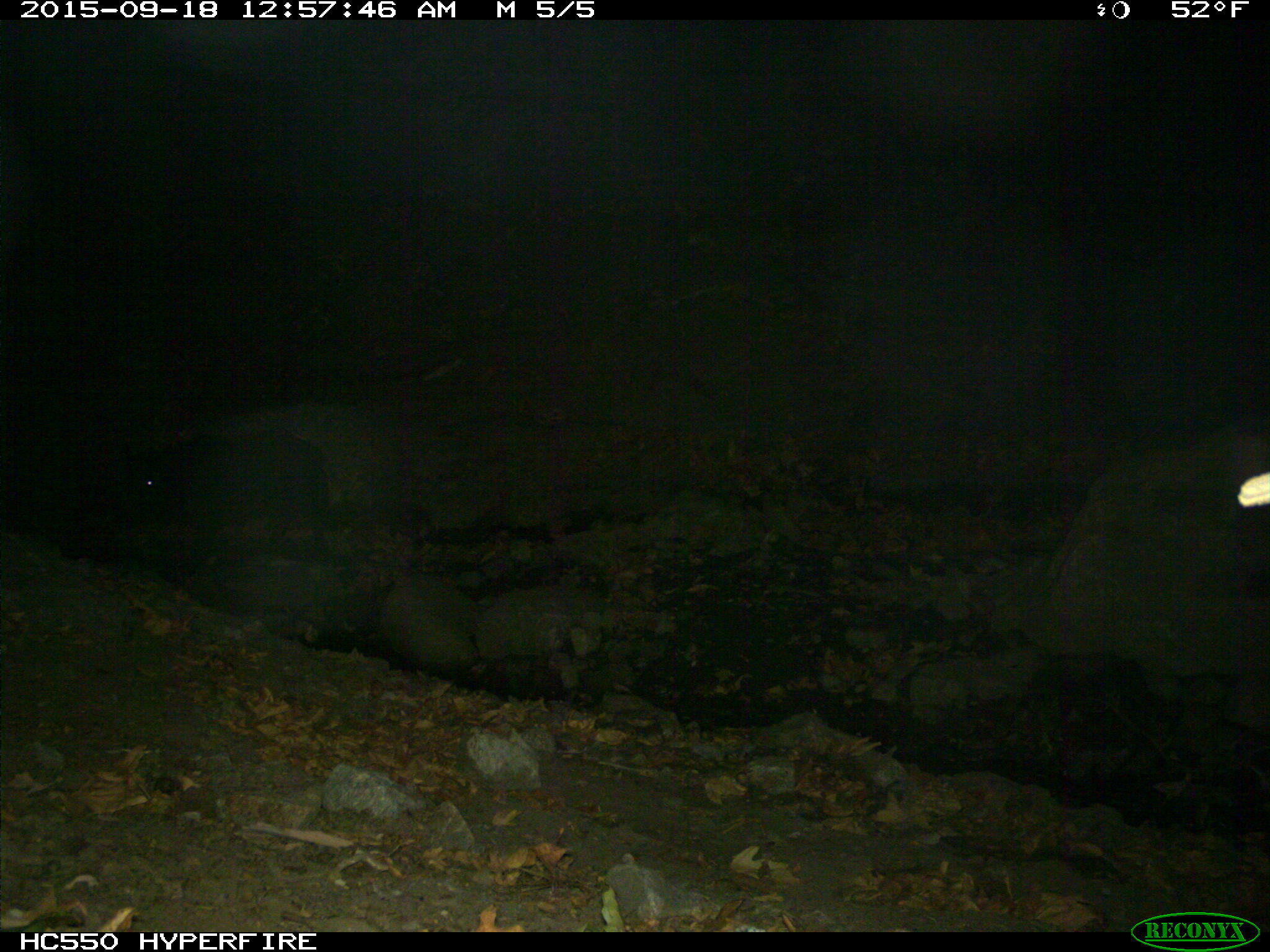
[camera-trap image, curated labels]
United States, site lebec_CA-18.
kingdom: Animalia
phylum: Chordata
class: Mammalia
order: Artiodactyla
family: Suidae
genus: Sus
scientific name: Sus scrofa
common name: wild boar